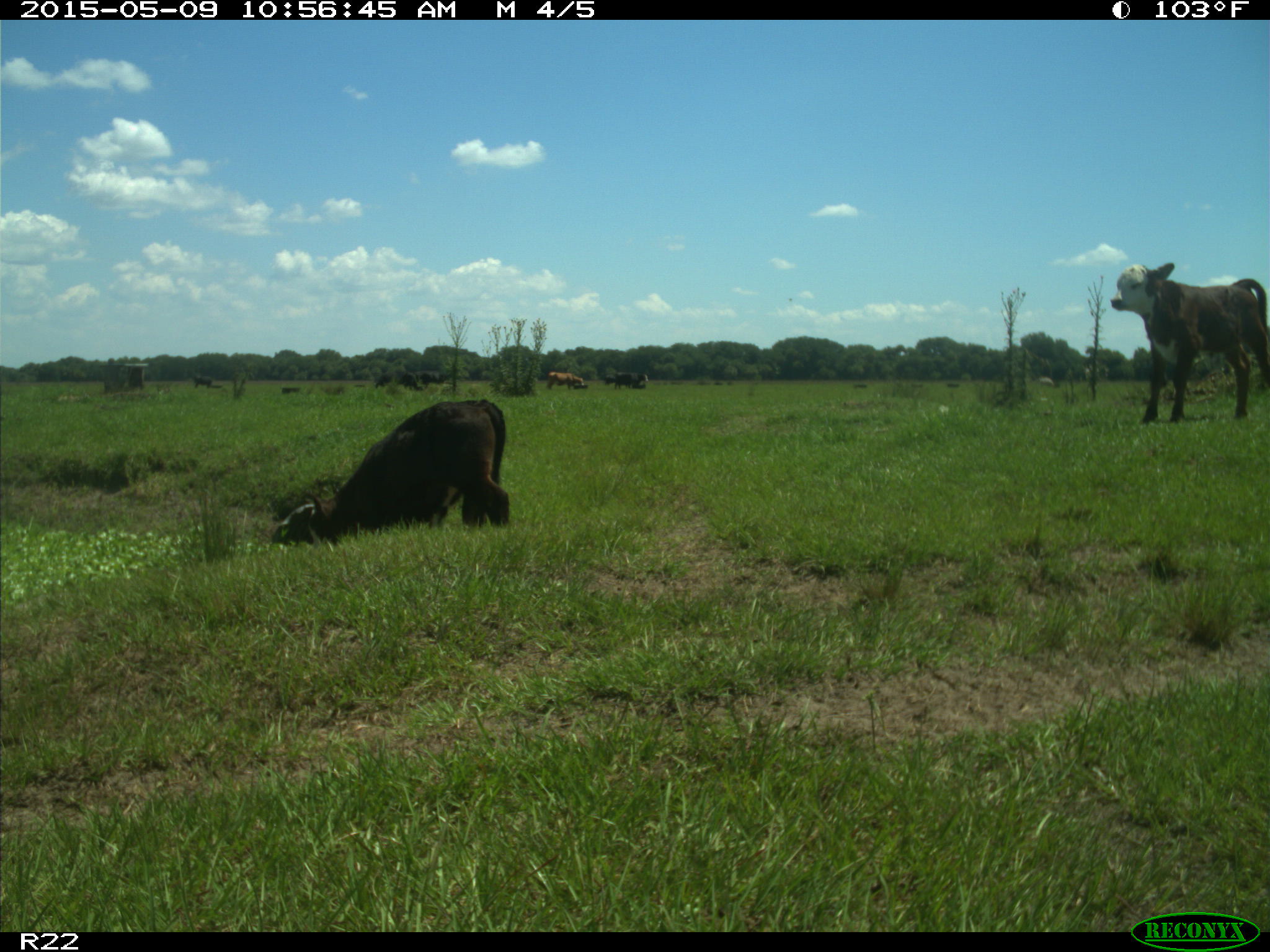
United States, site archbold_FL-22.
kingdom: Animalia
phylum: Chordata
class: Mammalia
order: Artiodactyla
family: Bovidae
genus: Bos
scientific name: Bos taurus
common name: domestic cow